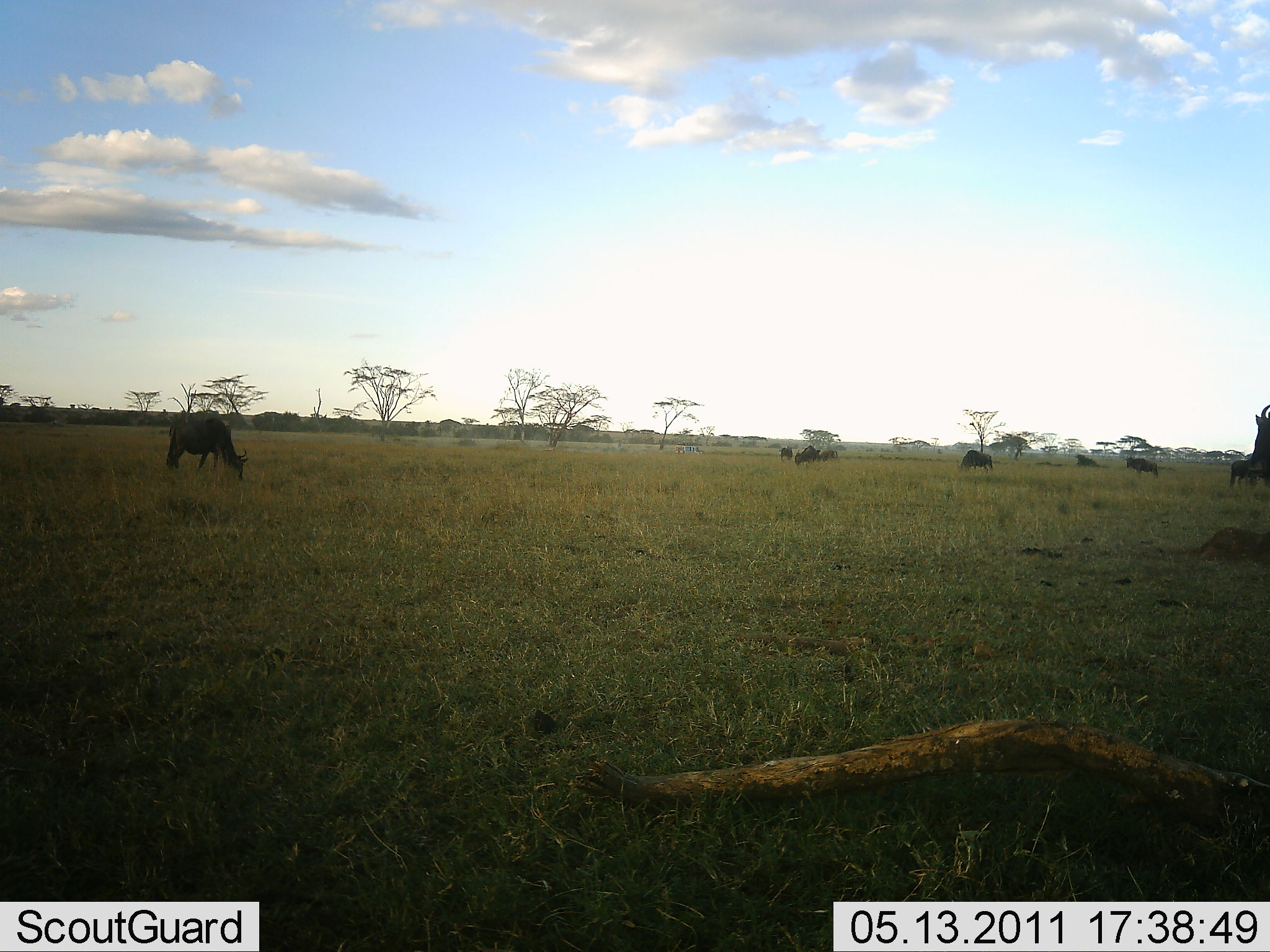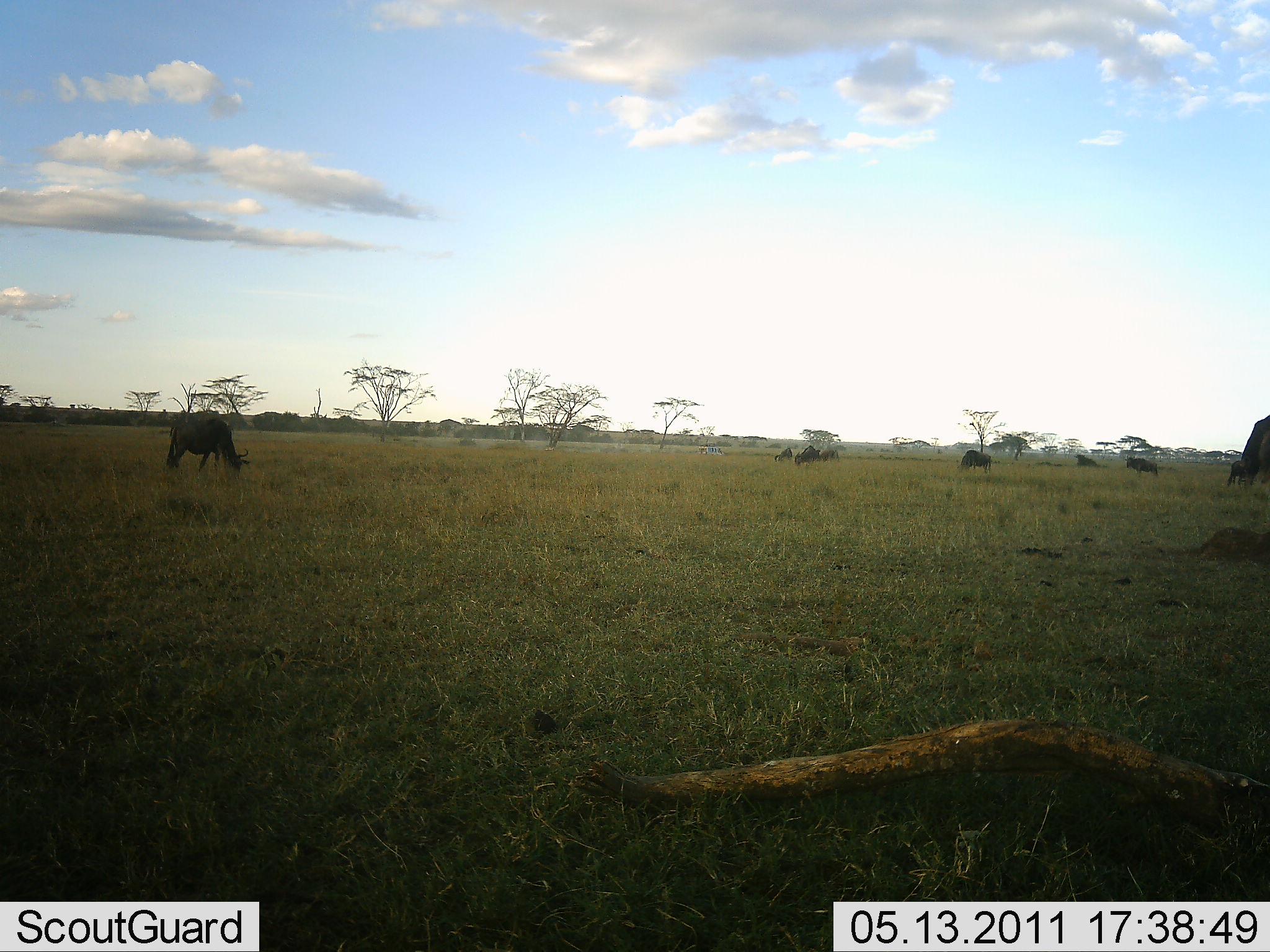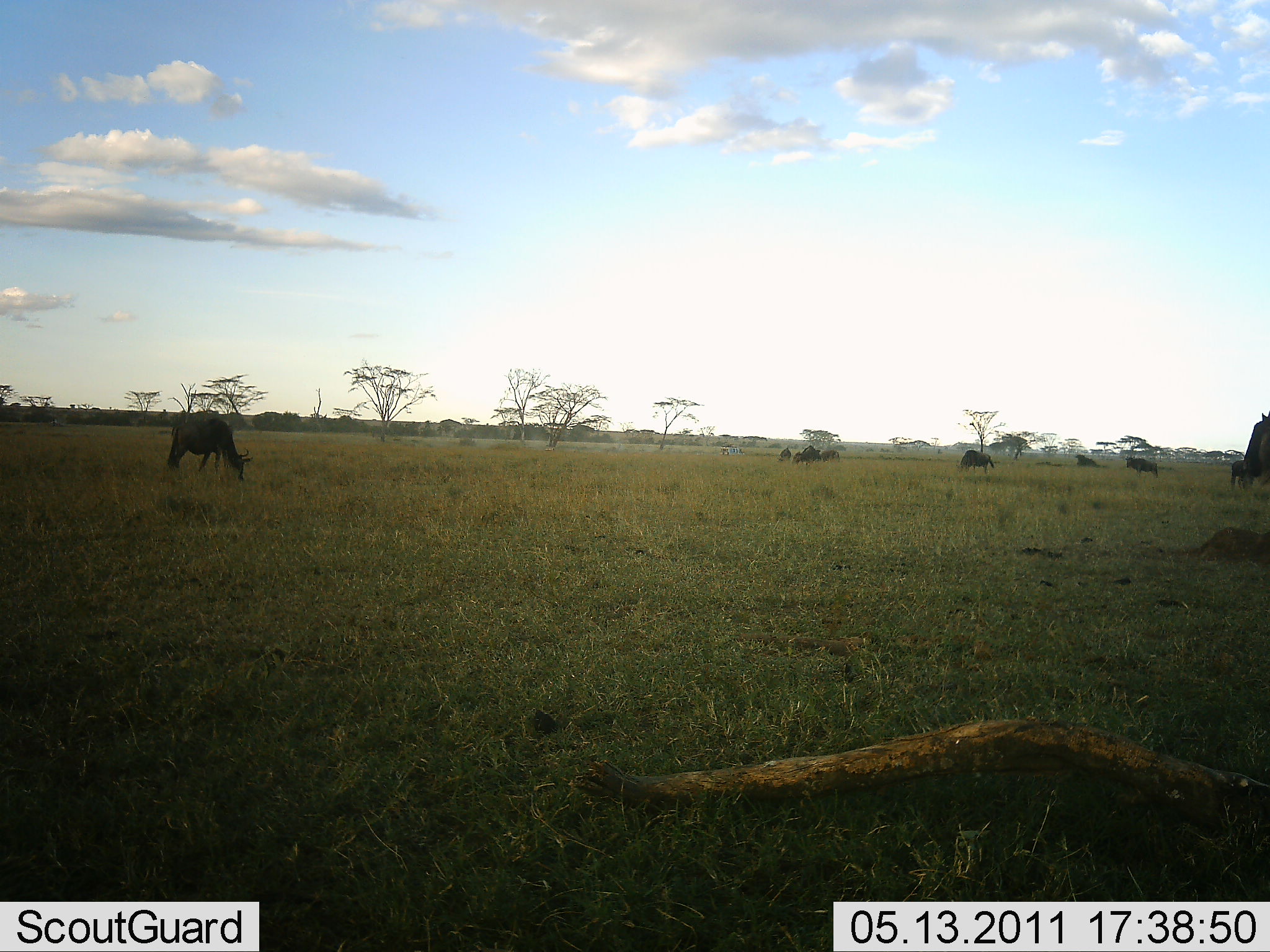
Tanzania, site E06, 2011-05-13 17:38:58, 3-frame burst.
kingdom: Animalia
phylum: Chordata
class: Mammalia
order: Artiodactyla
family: Bovidae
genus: Connochaetes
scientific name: Connochaetes taurinus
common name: blue wildebeest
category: wildebeest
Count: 8.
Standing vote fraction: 33%.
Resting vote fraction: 0%.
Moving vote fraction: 25%.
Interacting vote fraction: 0%.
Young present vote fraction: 0%.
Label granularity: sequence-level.